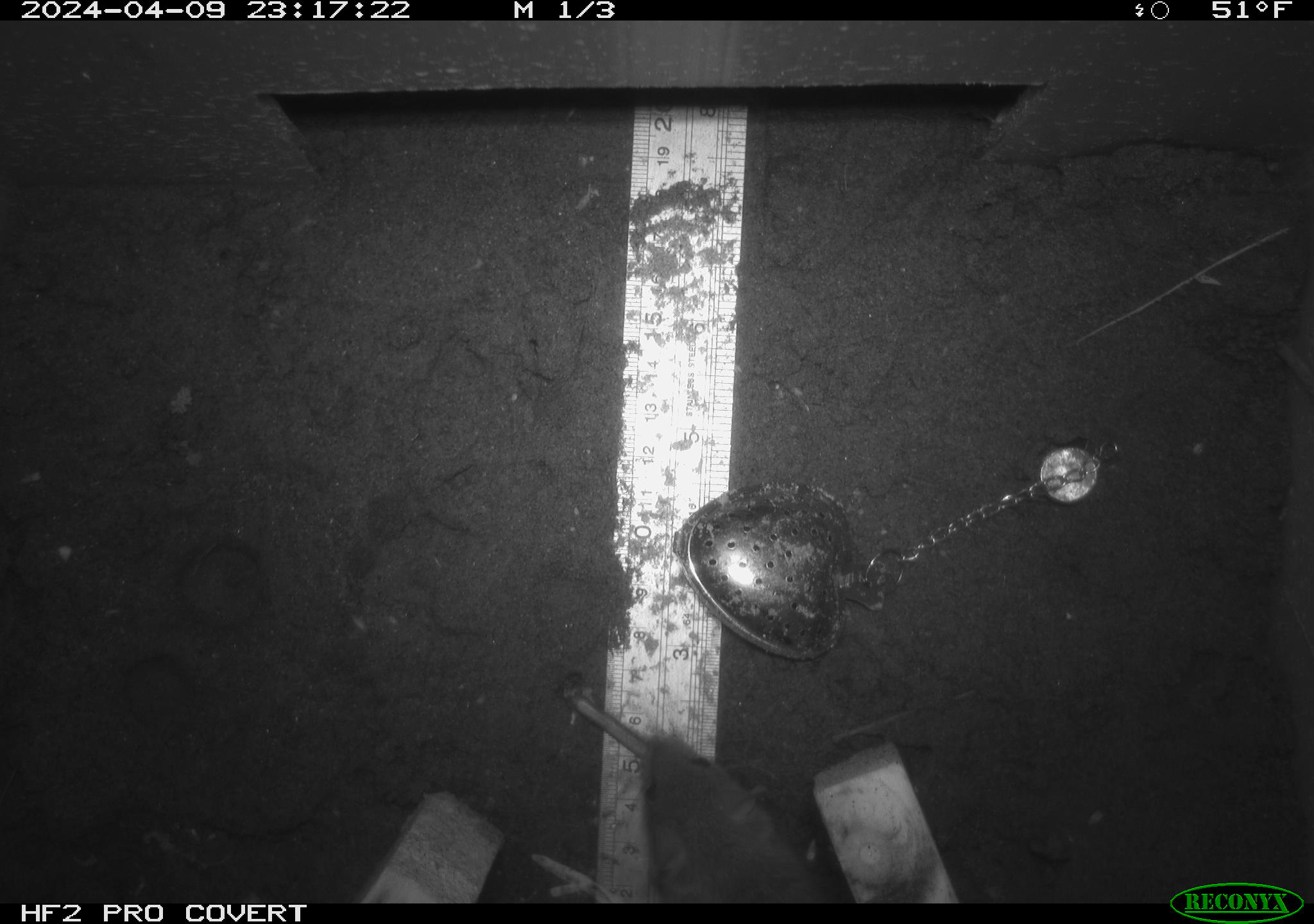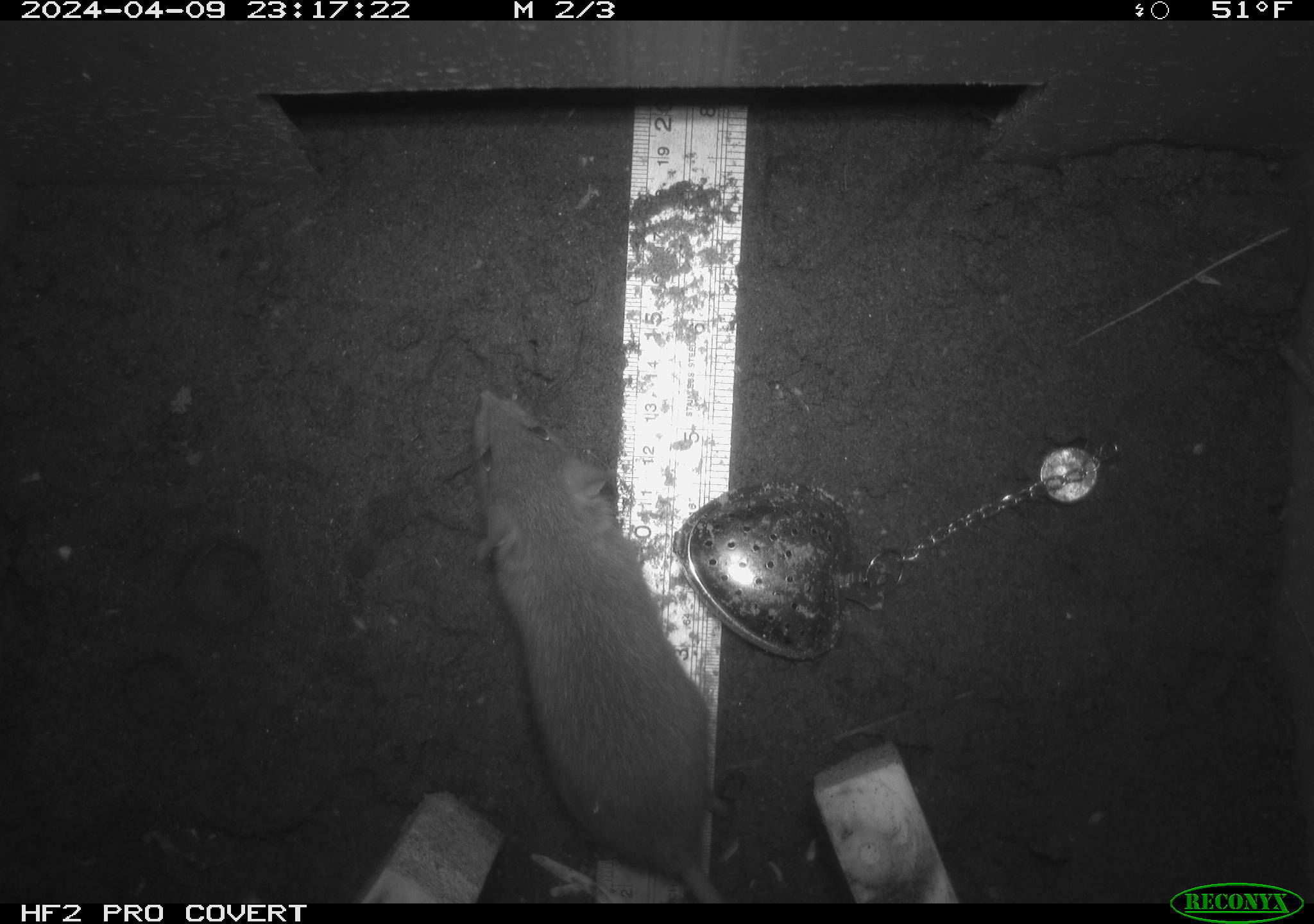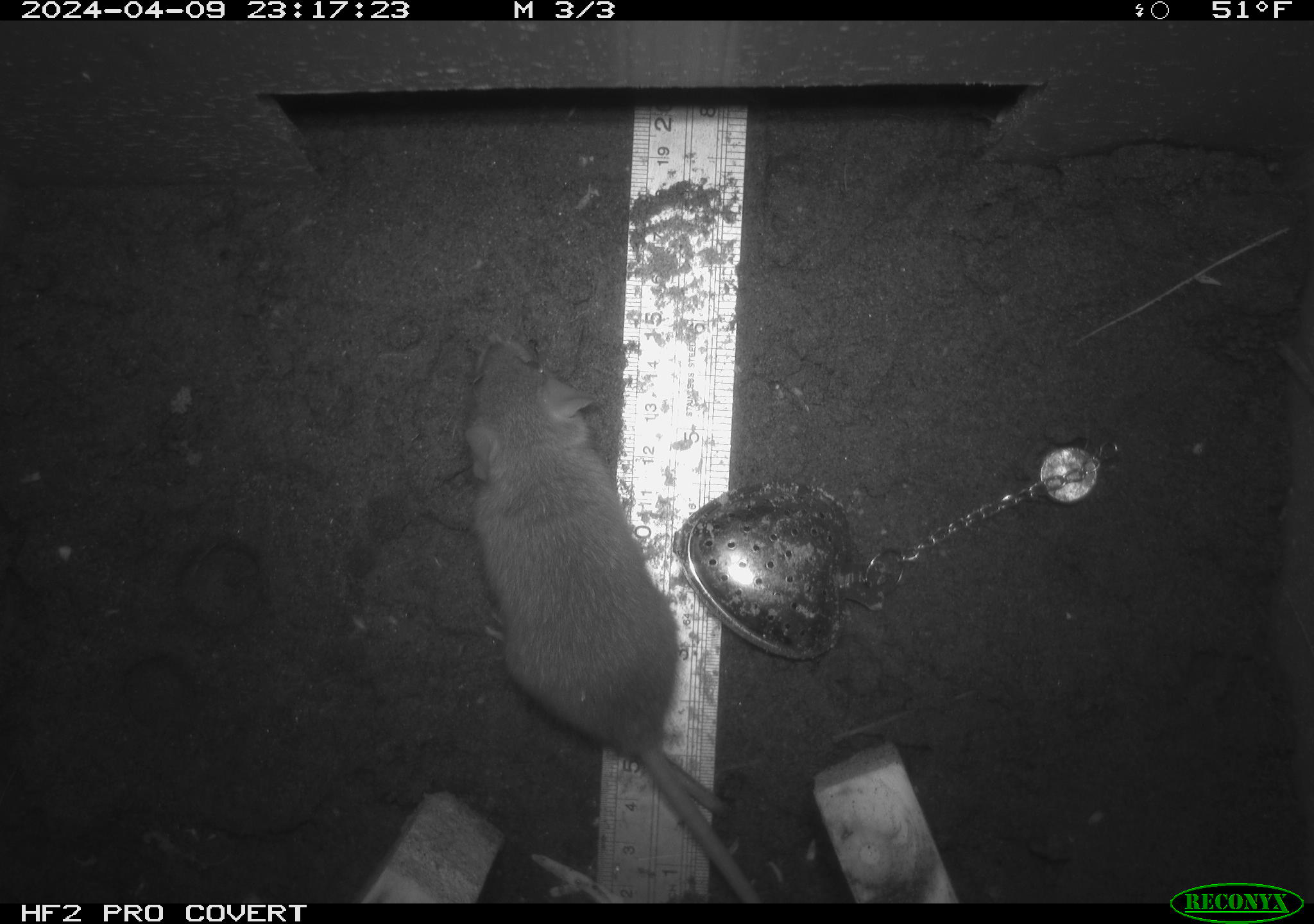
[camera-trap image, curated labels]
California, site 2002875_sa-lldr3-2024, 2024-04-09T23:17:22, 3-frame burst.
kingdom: Animalia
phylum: Chordata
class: Mammalia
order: Rodentia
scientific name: Rodentia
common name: rodent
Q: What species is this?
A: Rodent (Rodentia).